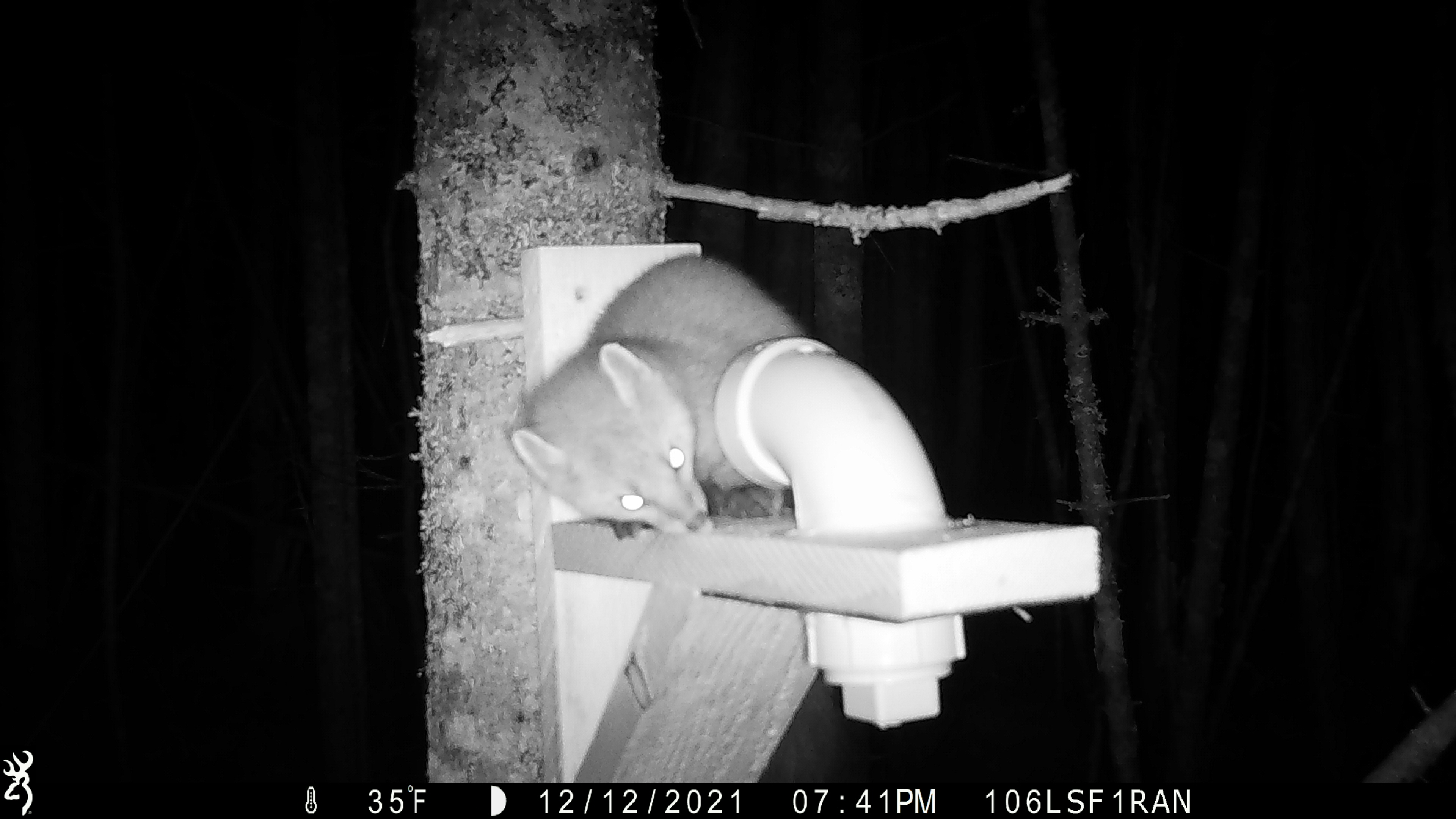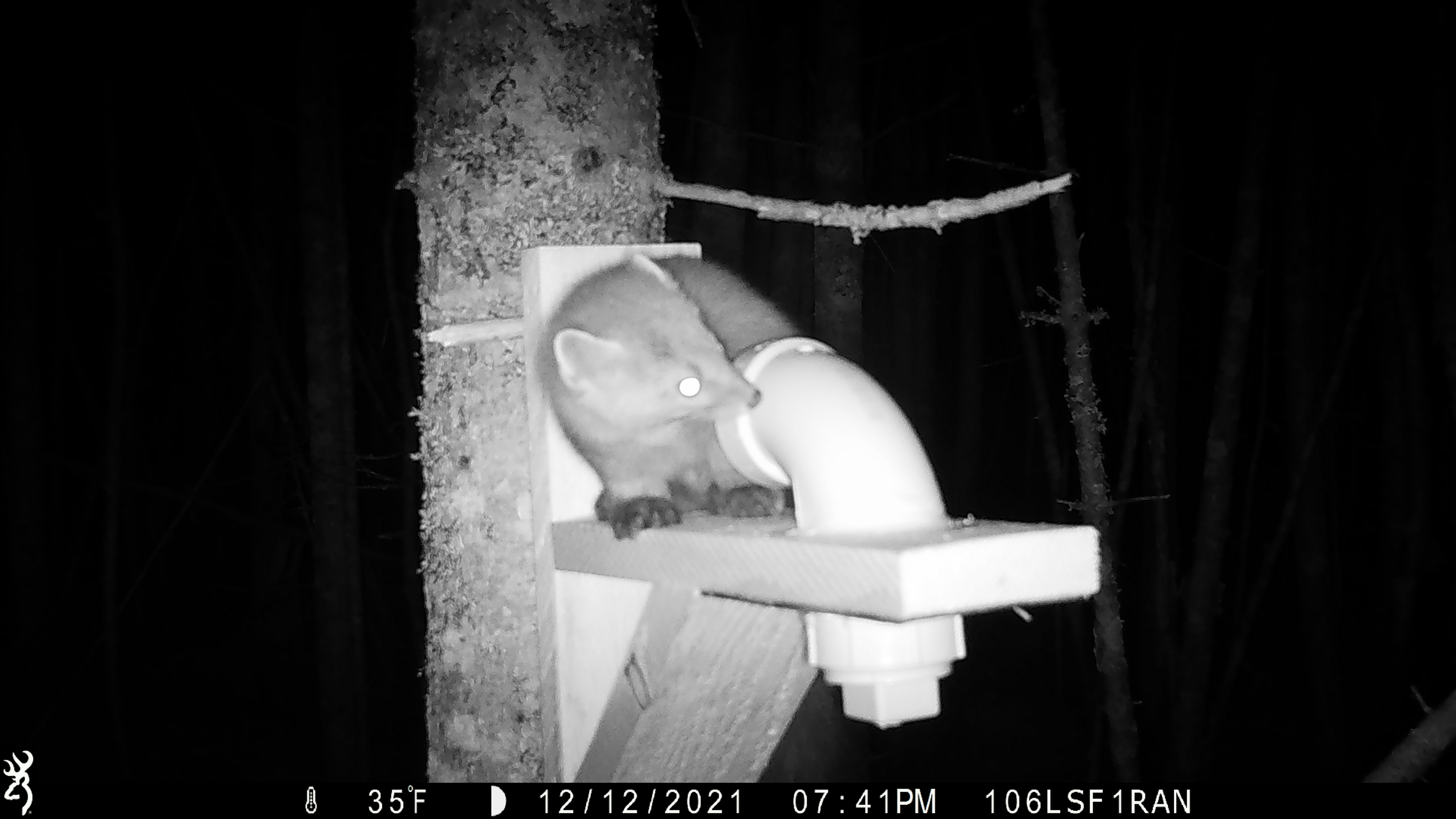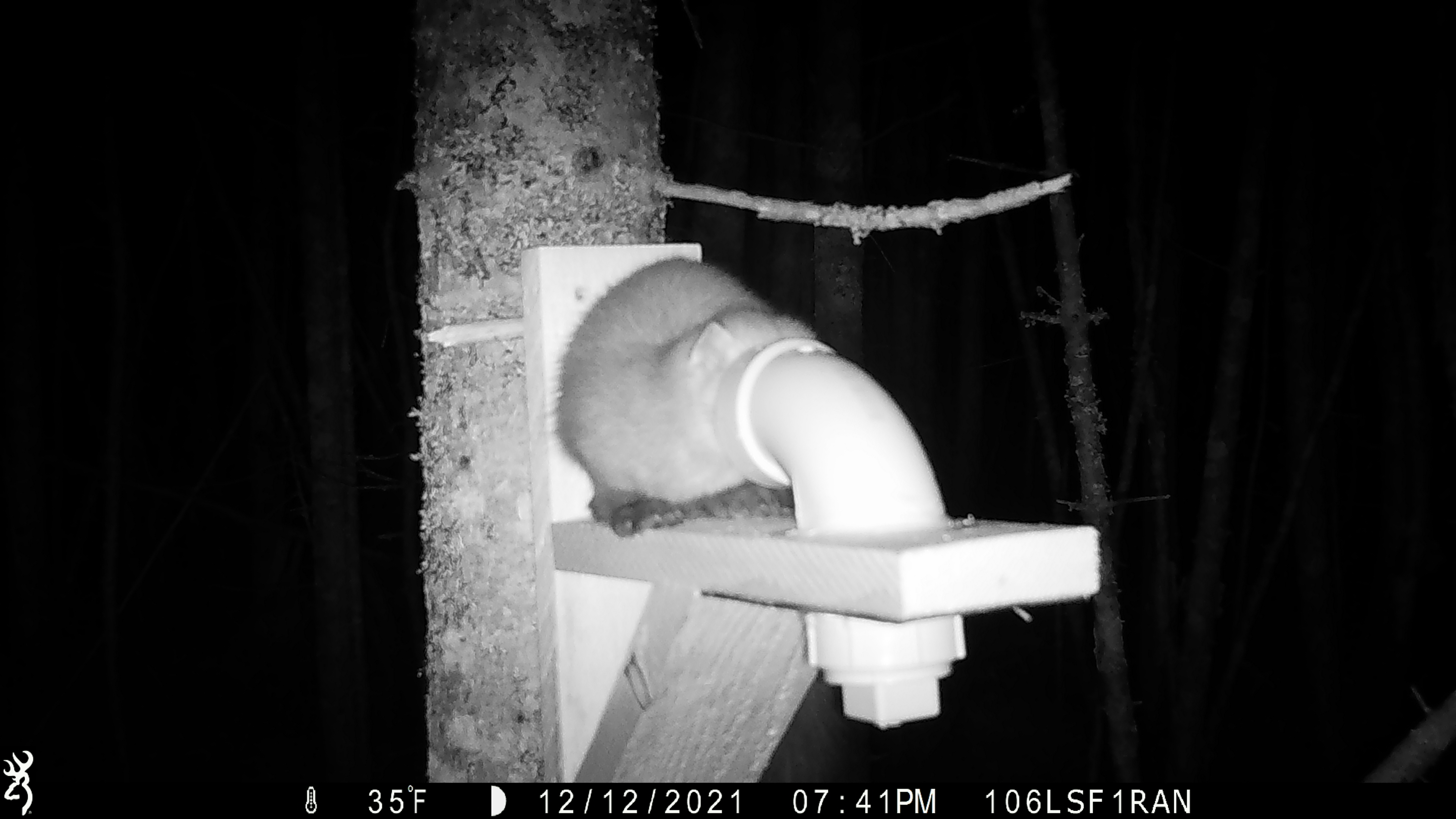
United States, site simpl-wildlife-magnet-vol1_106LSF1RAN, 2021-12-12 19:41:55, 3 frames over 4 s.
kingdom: Animalia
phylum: Chordata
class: Mammalia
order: Carnivora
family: Mustelidae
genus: Martes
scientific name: Martes americana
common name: american marten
American marten (Martes americana).